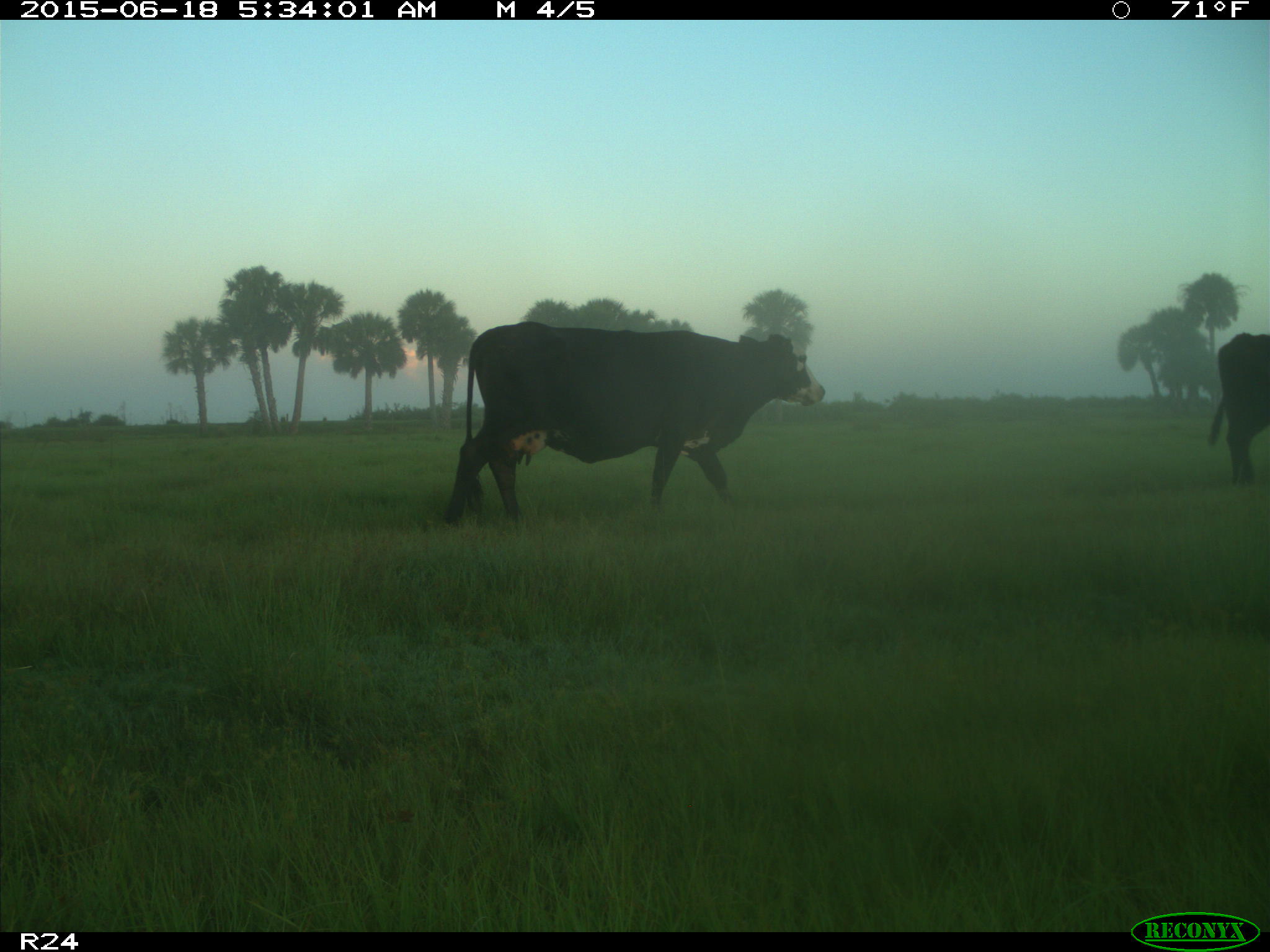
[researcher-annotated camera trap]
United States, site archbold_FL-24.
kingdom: Animalia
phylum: Chordata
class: Mammalia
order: Artiodactyla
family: Bovidae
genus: Bos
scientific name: Bos taurus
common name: domestic cow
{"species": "Bos taurus (domestic cow)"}